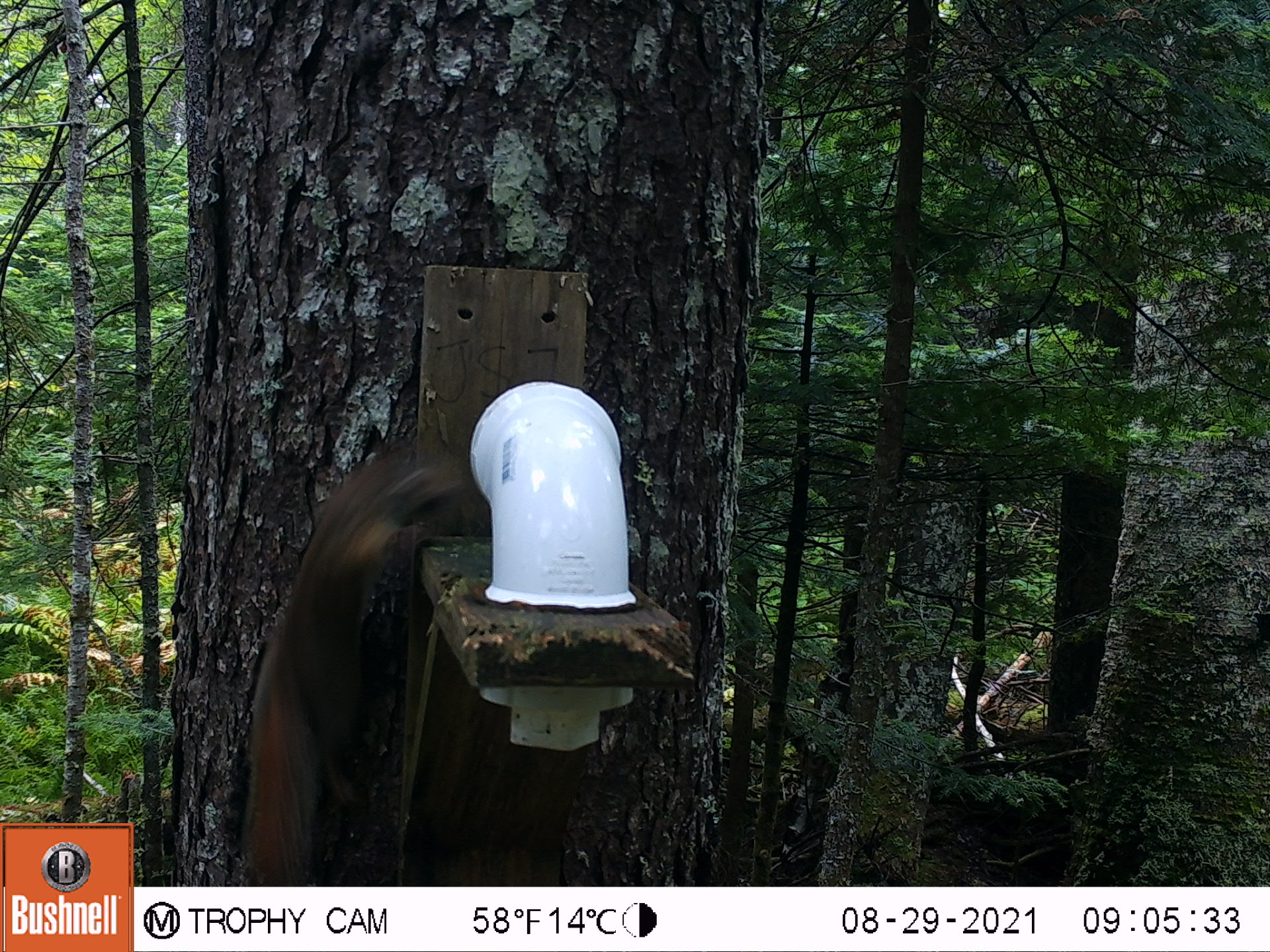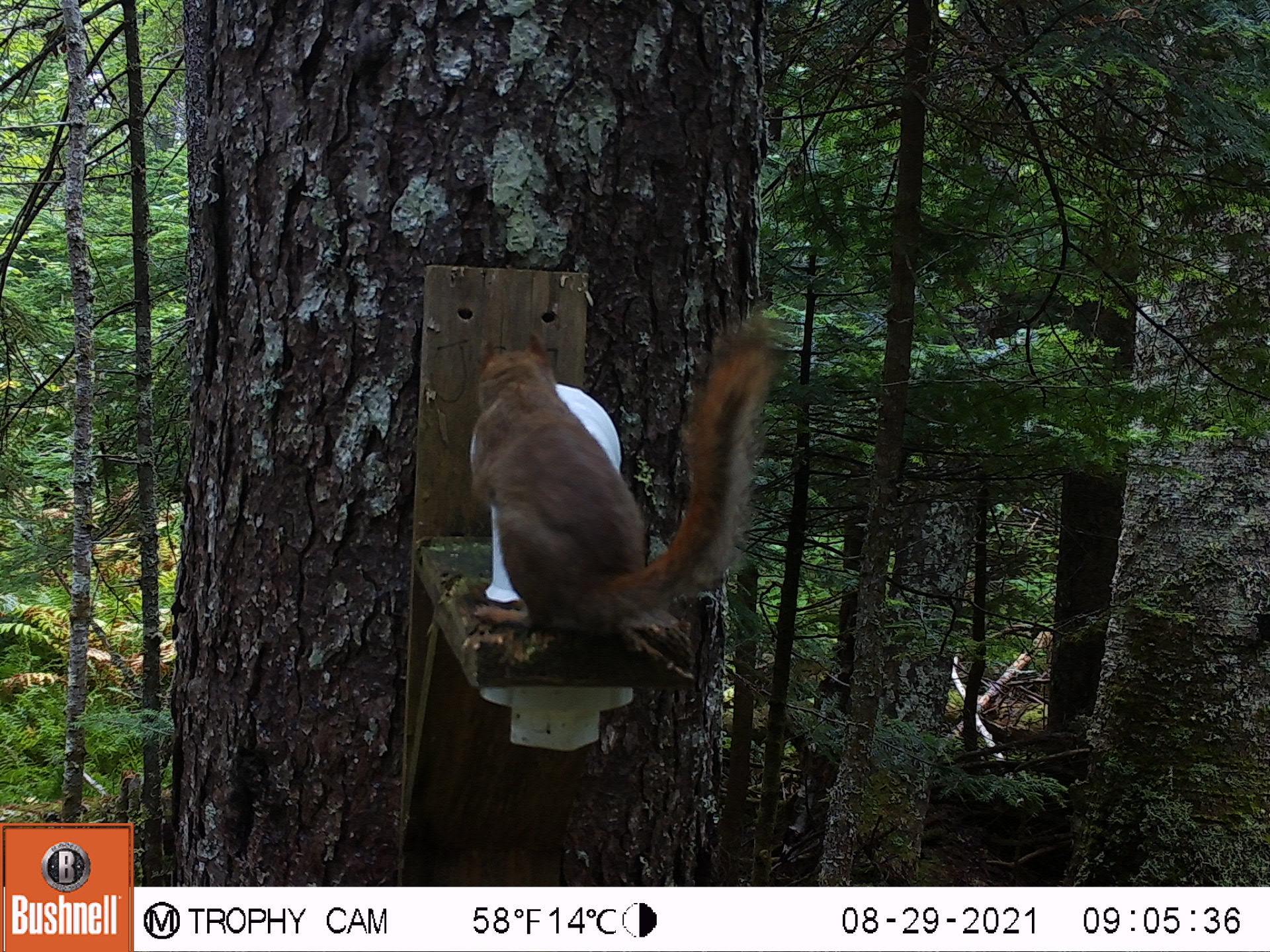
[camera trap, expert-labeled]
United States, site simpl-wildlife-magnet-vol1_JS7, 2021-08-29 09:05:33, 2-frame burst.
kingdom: Animalia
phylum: Chordata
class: Mammalia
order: Rodentia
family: Sciuridae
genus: Tamiasciurus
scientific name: Tamiasciurus hudsonicus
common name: red squirrel